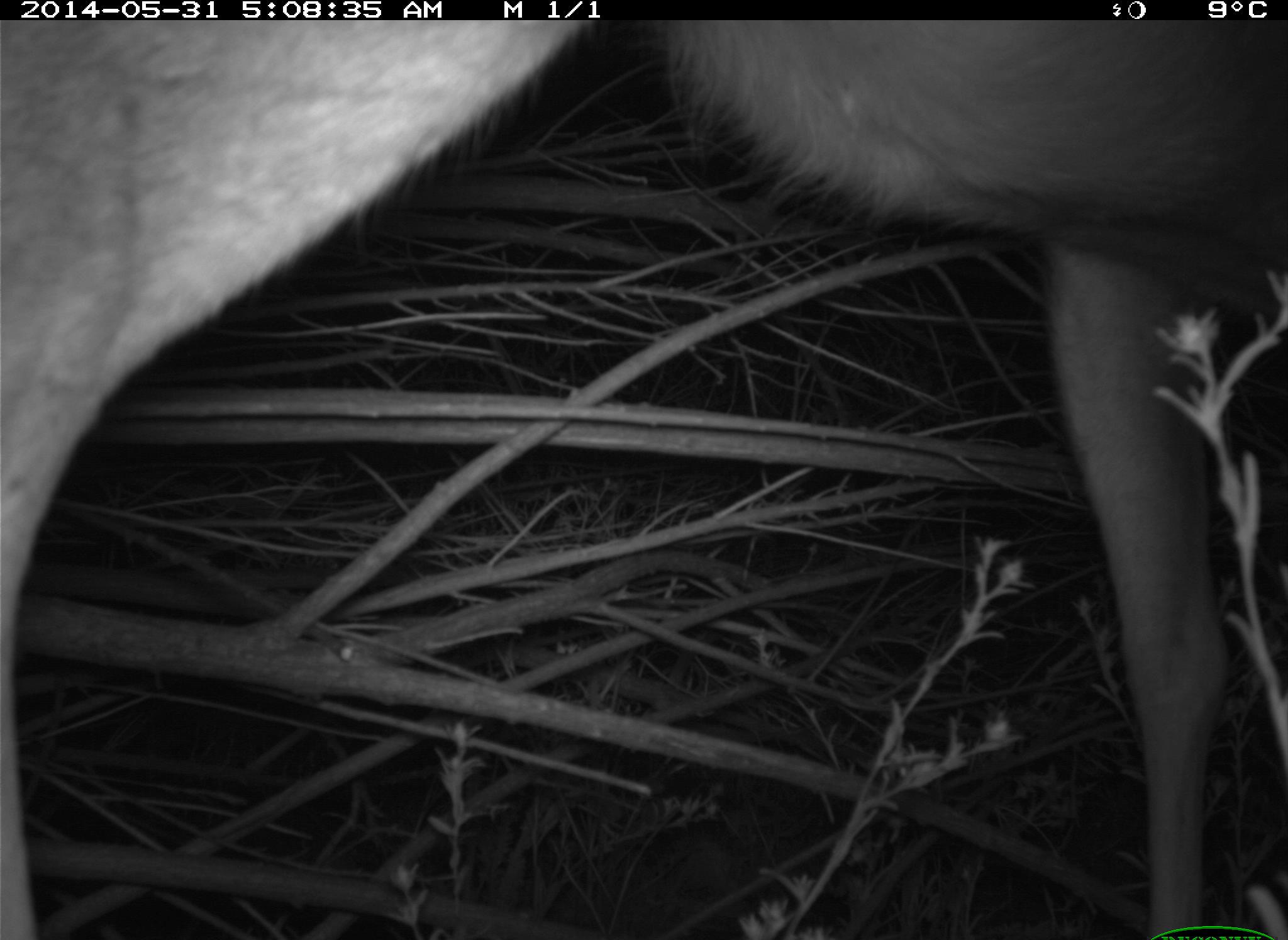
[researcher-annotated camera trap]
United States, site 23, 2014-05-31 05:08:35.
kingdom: Animalia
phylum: Chordata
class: Mammalia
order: Artiodactyla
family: Cervidae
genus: Odocoileus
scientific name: Odocoileus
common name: deer